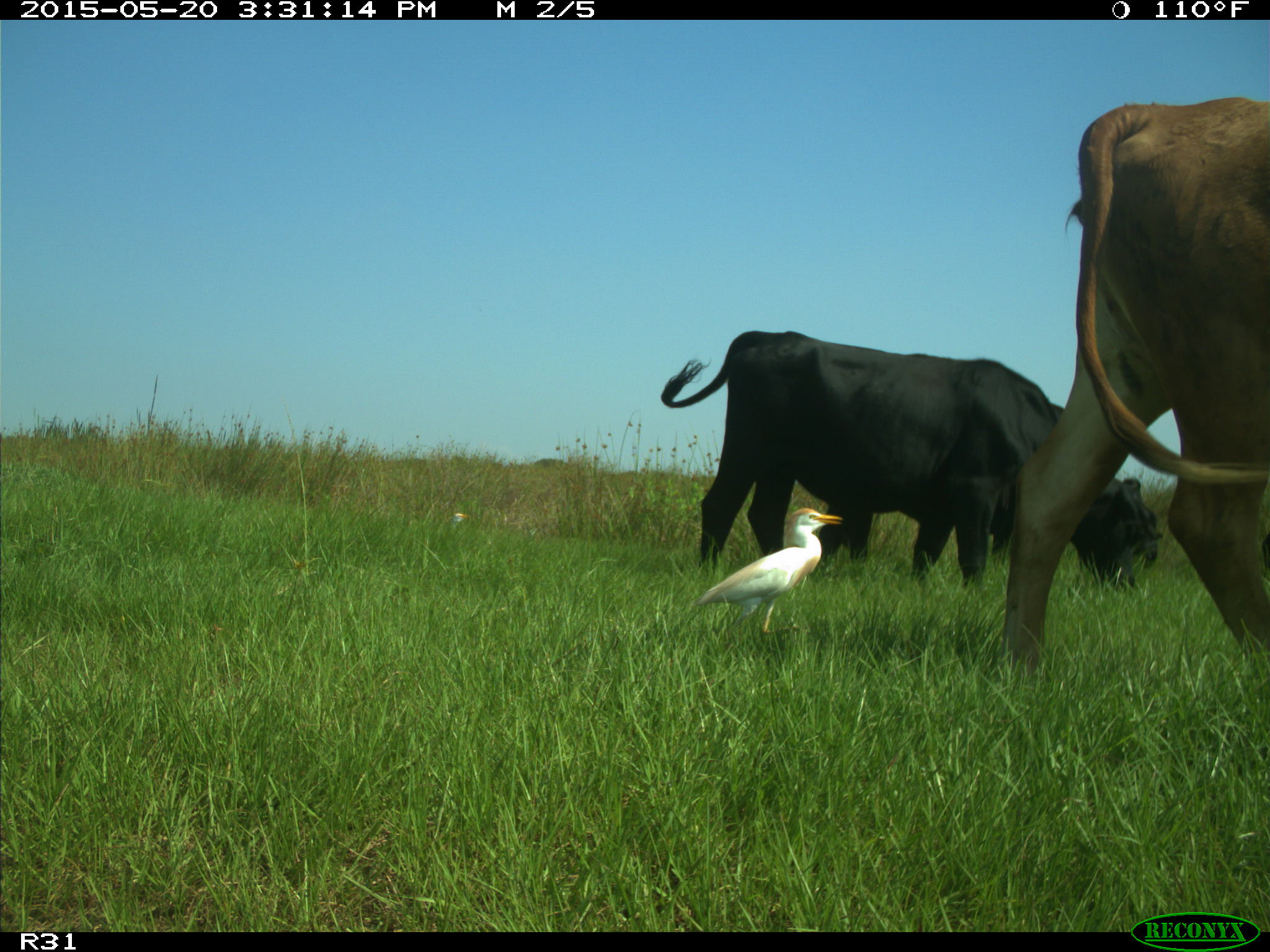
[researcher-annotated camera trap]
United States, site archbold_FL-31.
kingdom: Animalia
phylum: Chordata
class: Mammalia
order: Artiodactyla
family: Bovidae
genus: Bos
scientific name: Bos taurus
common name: domestic cow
Bos taurus (domestic cow).